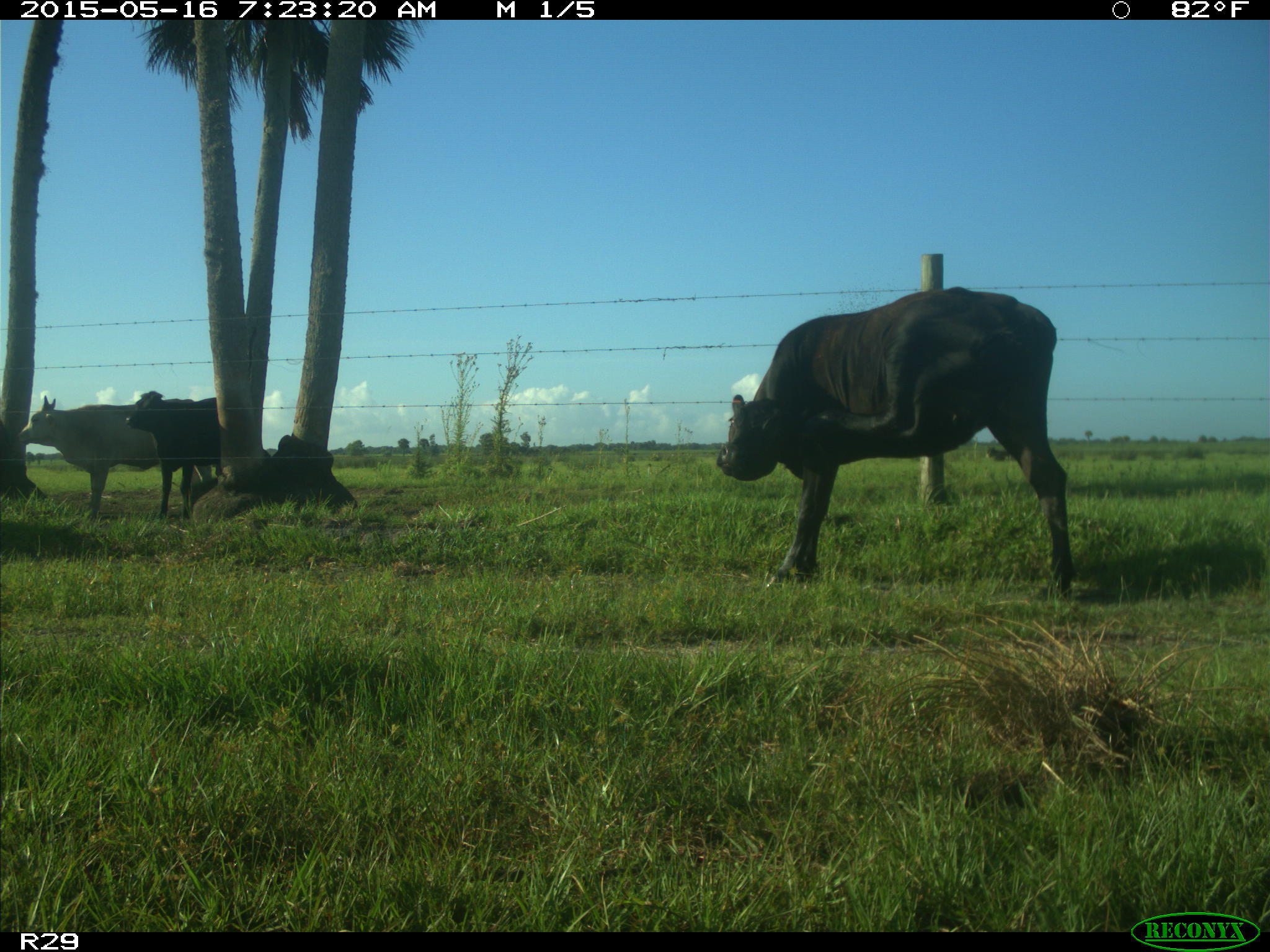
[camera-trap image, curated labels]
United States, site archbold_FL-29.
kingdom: Animalia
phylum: Chordata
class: Mammalia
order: Artiodactyla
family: Bovidae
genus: Bos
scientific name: Bos taurus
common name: domestic cow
Bos taurus (domestic cow).